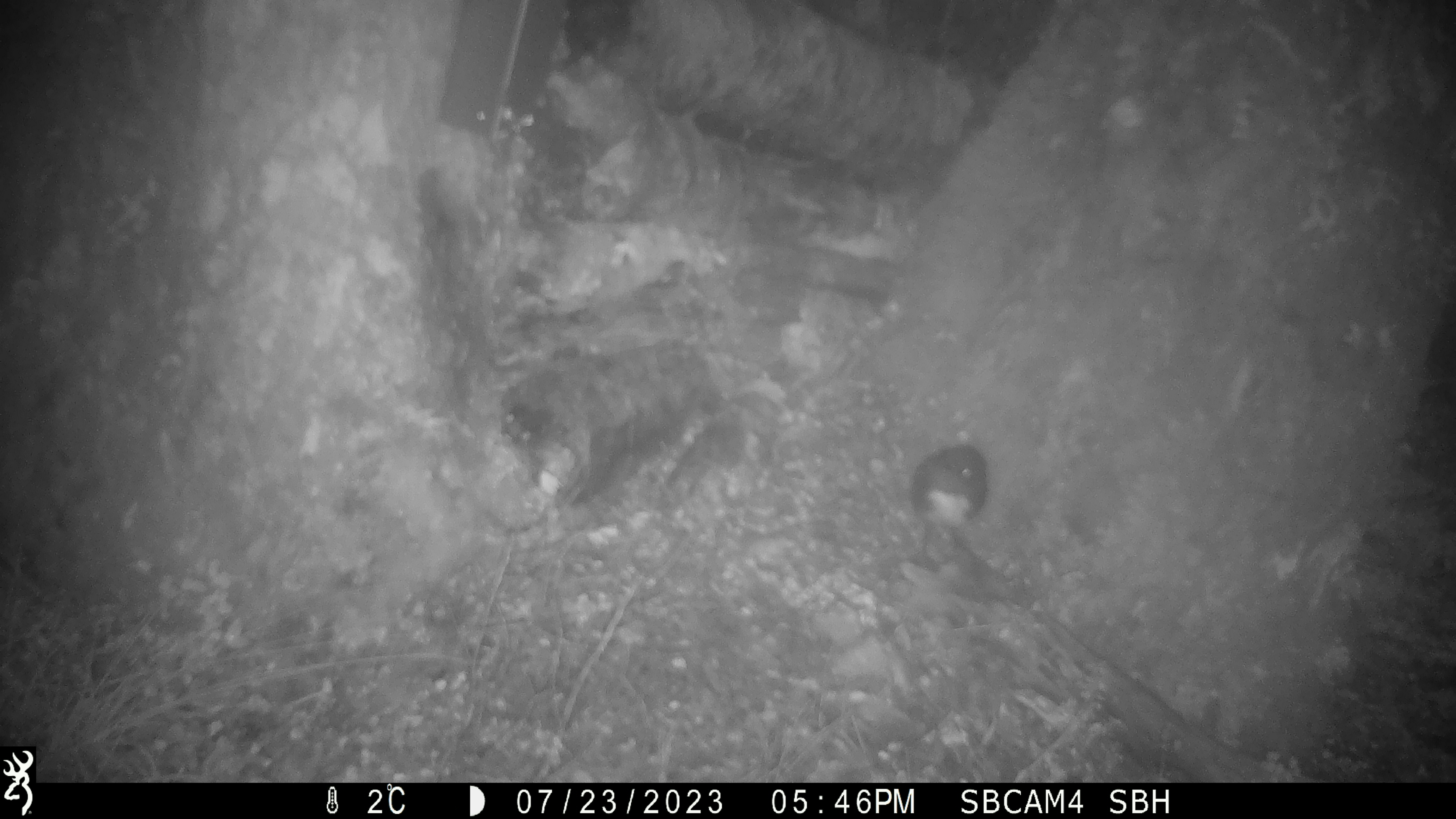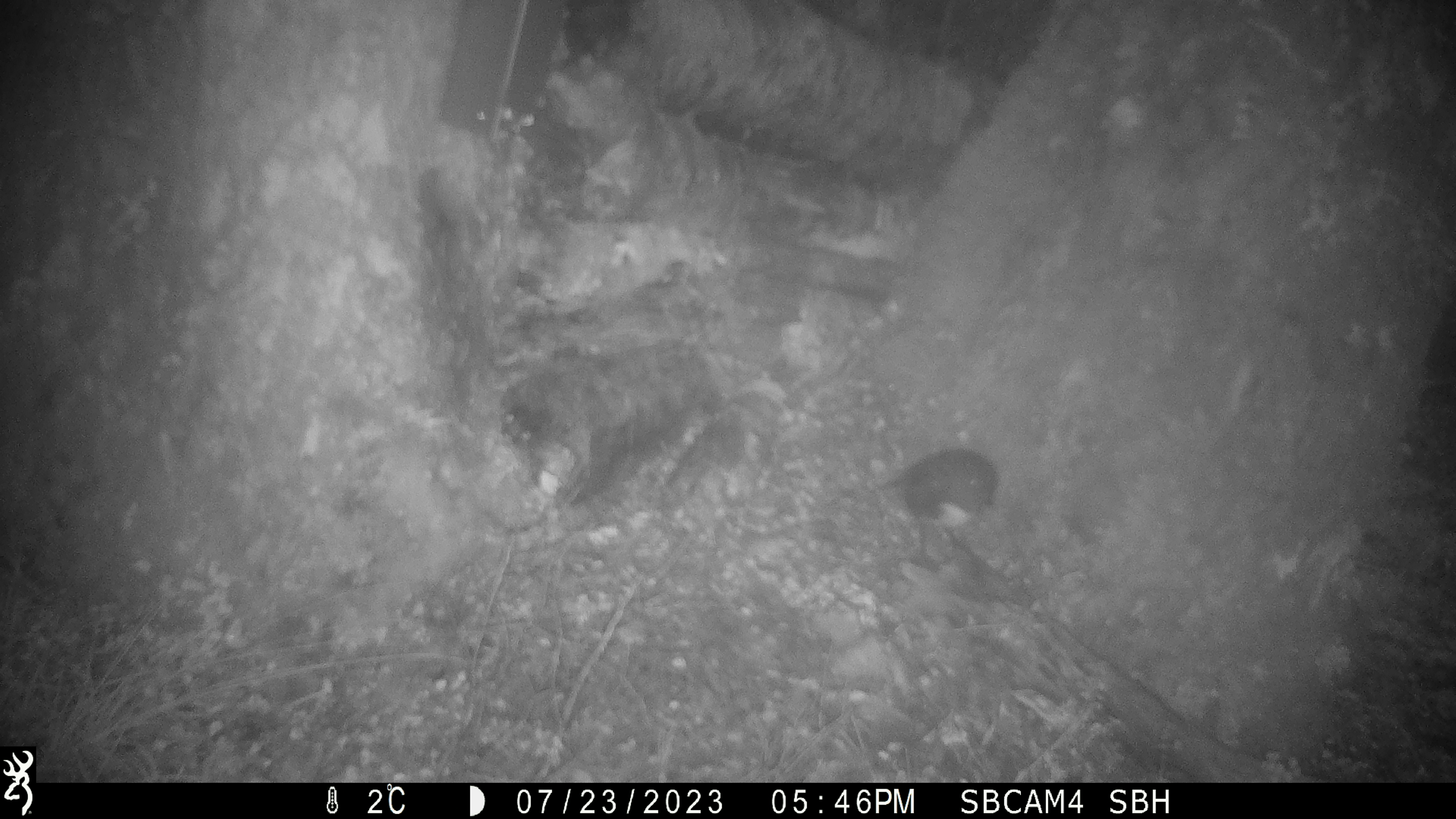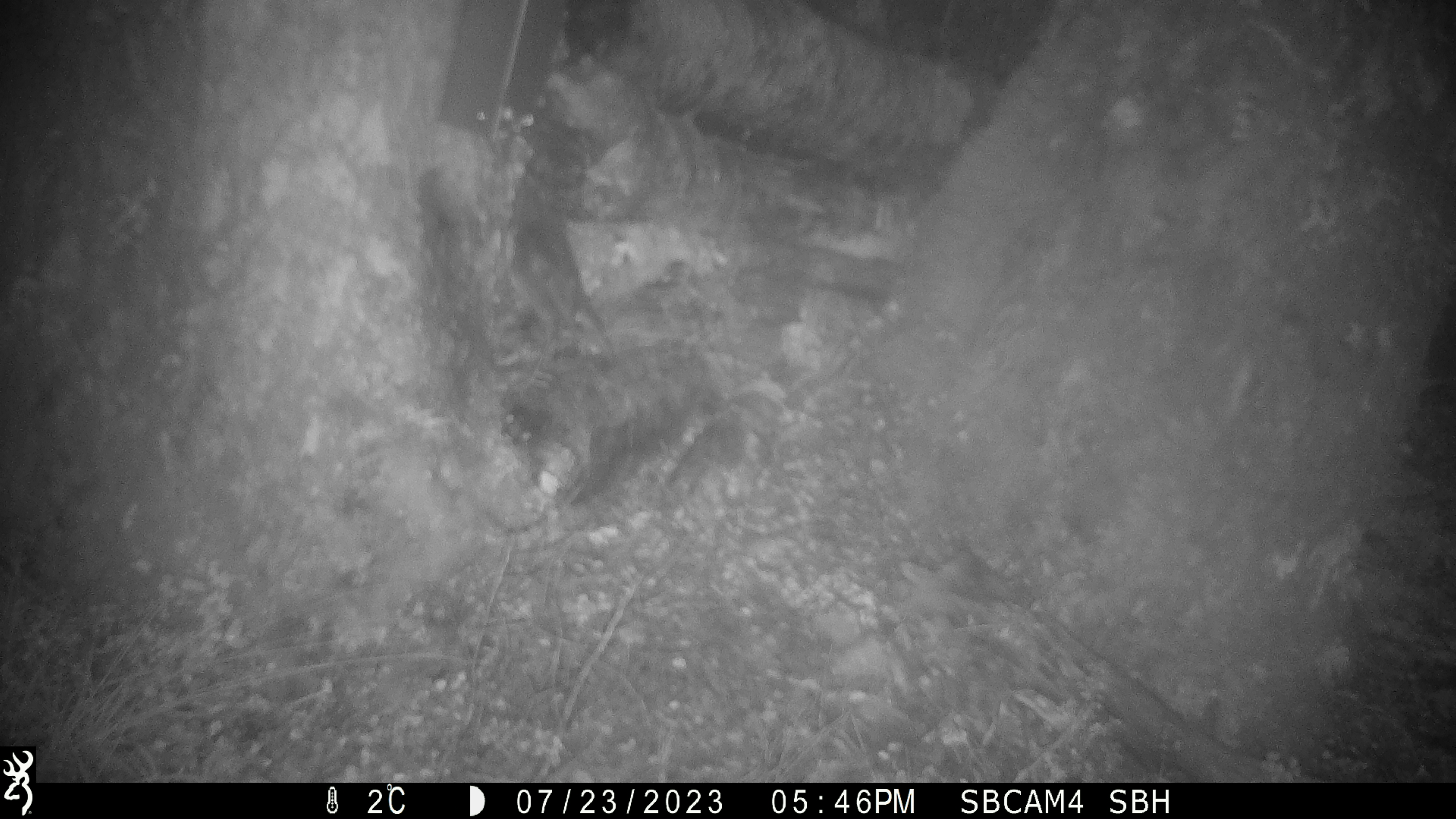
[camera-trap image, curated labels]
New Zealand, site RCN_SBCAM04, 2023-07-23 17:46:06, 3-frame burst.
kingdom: Animalia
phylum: Chordata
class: Aves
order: Passeriformes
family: Petroicidae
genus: Petroica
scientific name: Petroica australis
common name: new zealand robin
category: robin